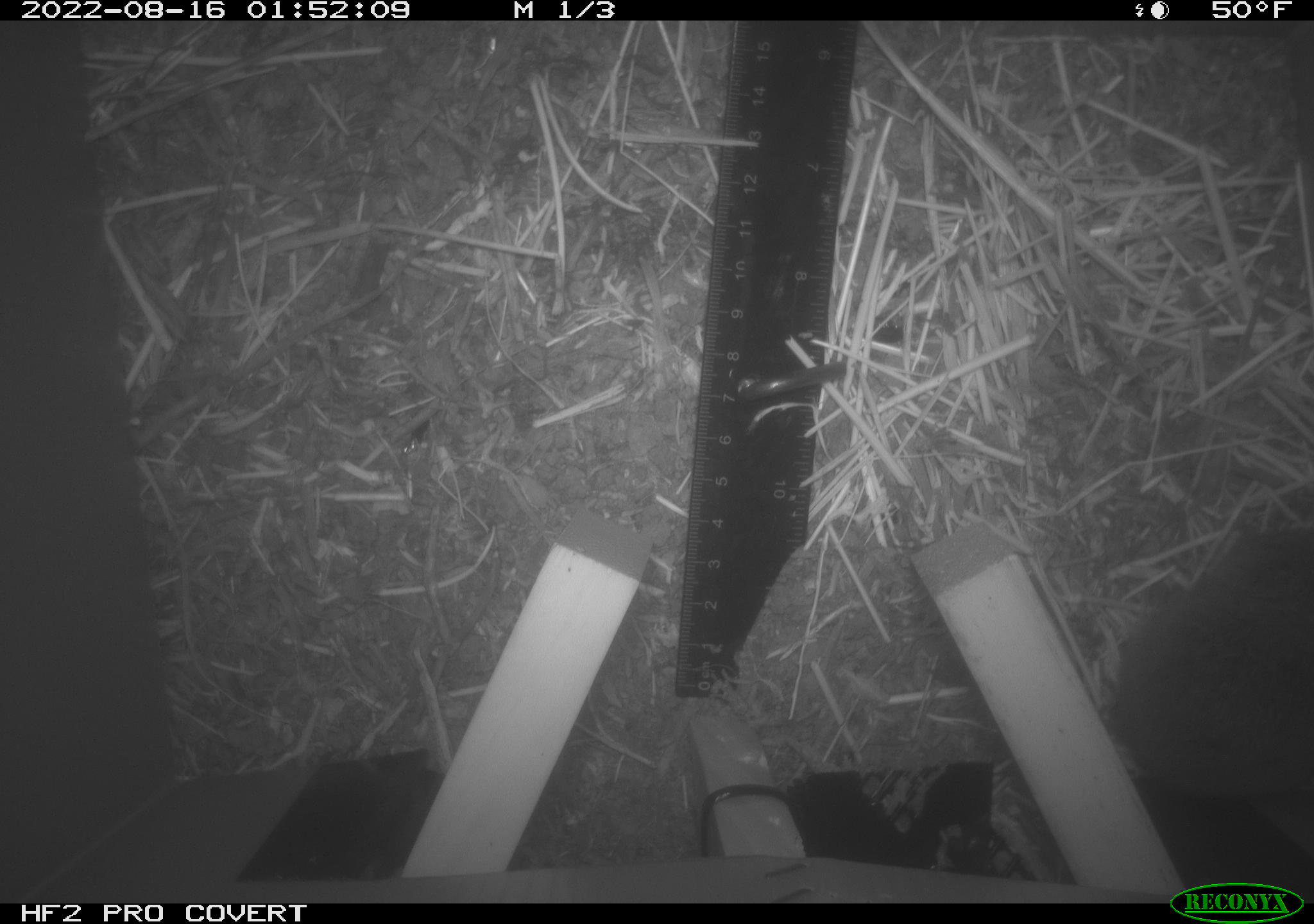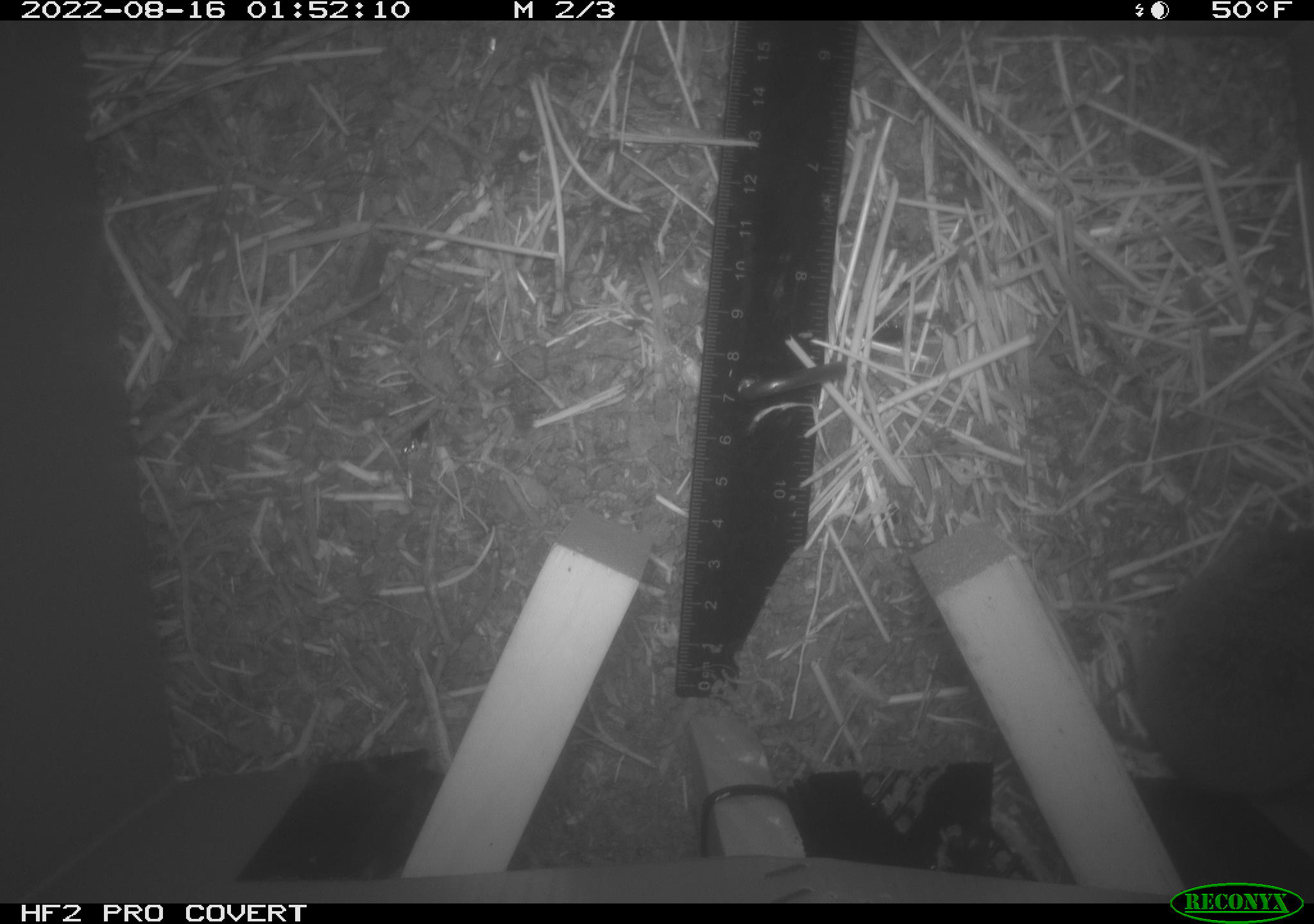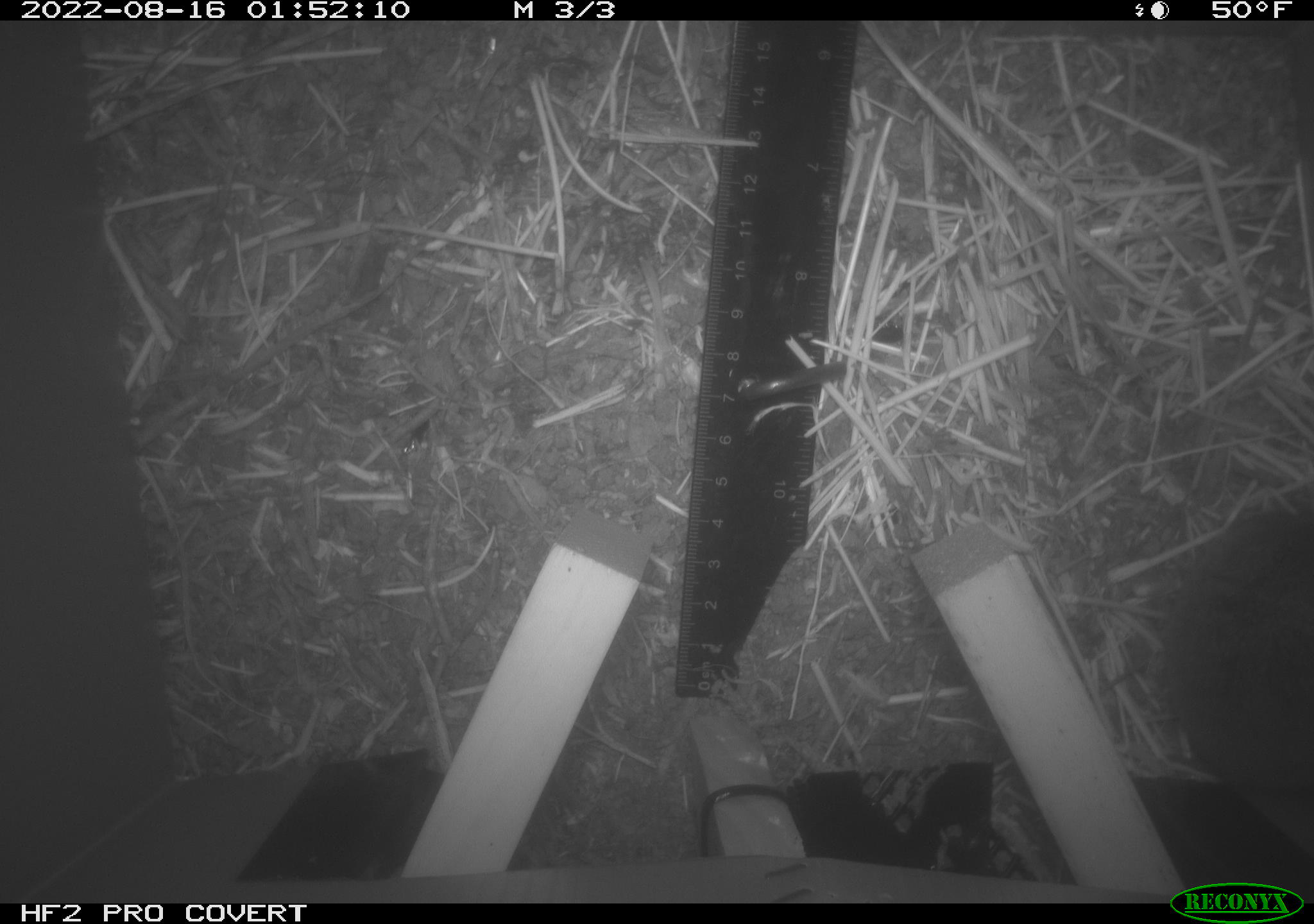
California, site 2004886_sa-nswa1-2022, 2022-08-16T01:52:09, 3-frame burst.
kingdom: Animalia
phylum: Chordata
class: Mammalia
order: Rodentia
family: Cricetidae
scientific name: Cricetidae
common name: hamsters, voles, lemmings, and allies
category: cricetidae family